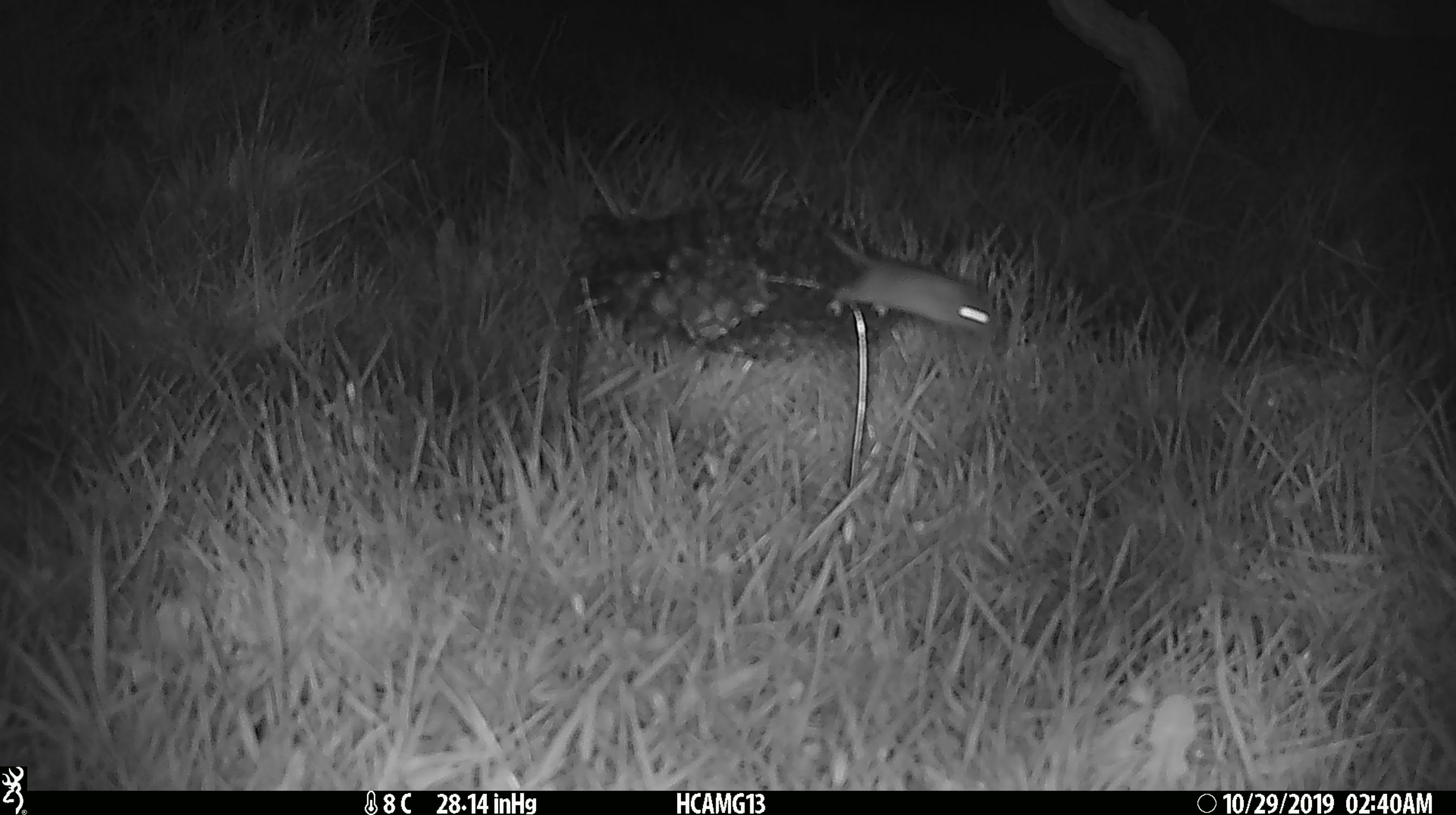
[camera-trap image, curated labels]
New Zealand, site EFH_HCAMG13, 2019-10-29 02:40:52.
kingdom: Animalia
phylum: Chordata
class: Mammalia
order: Rodentia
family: Muridae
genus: Mus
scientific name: Mus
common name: mouse